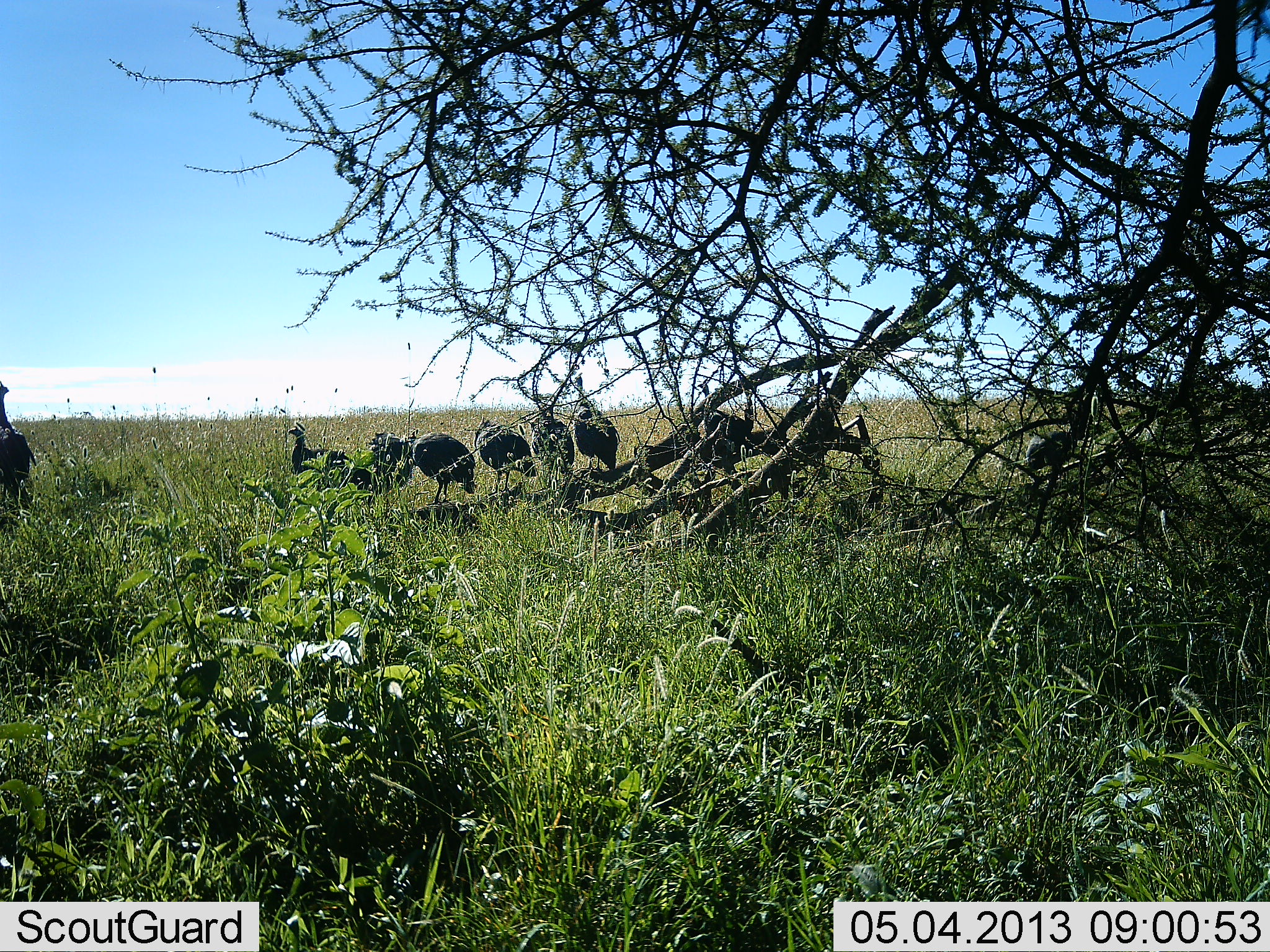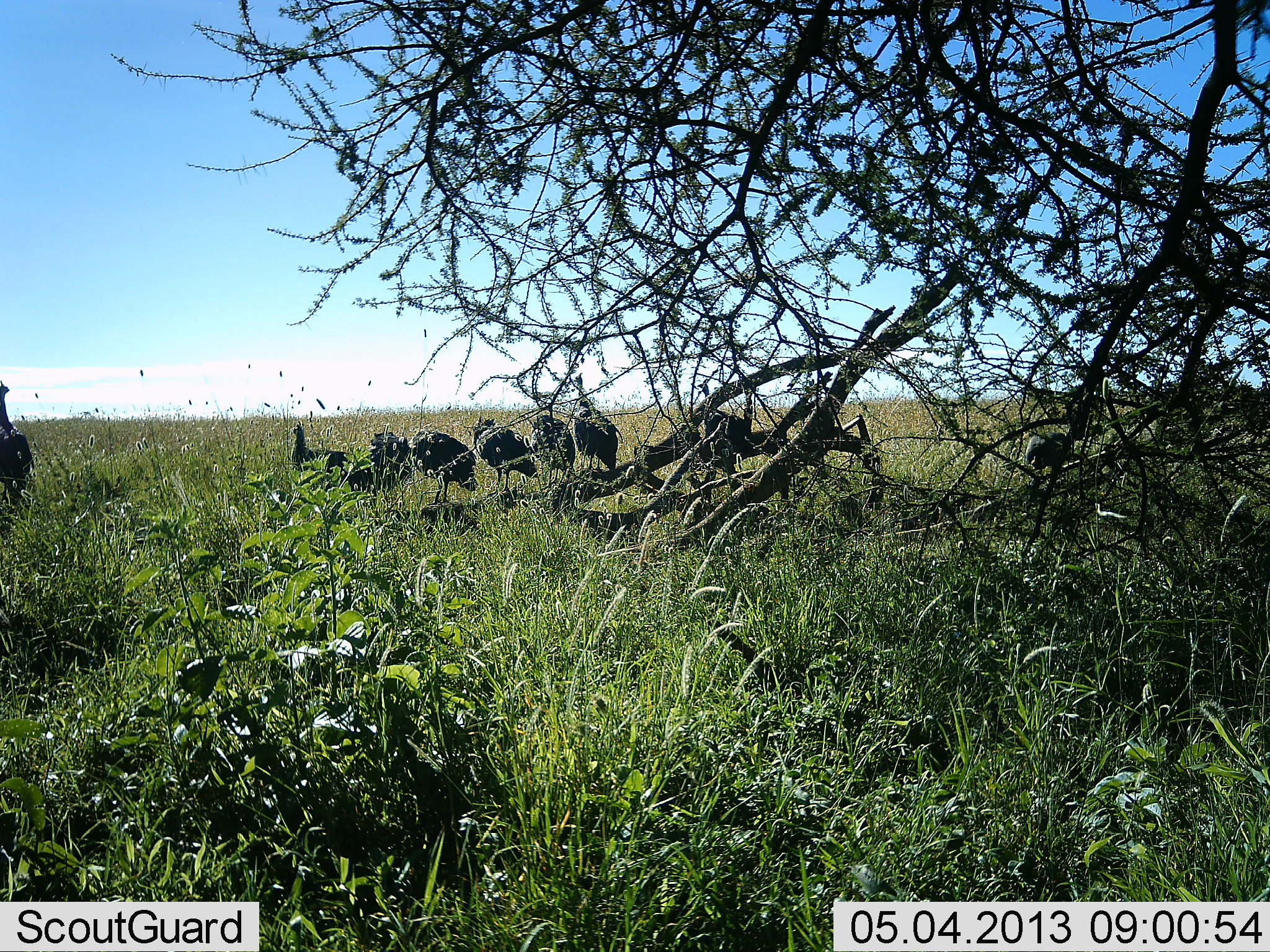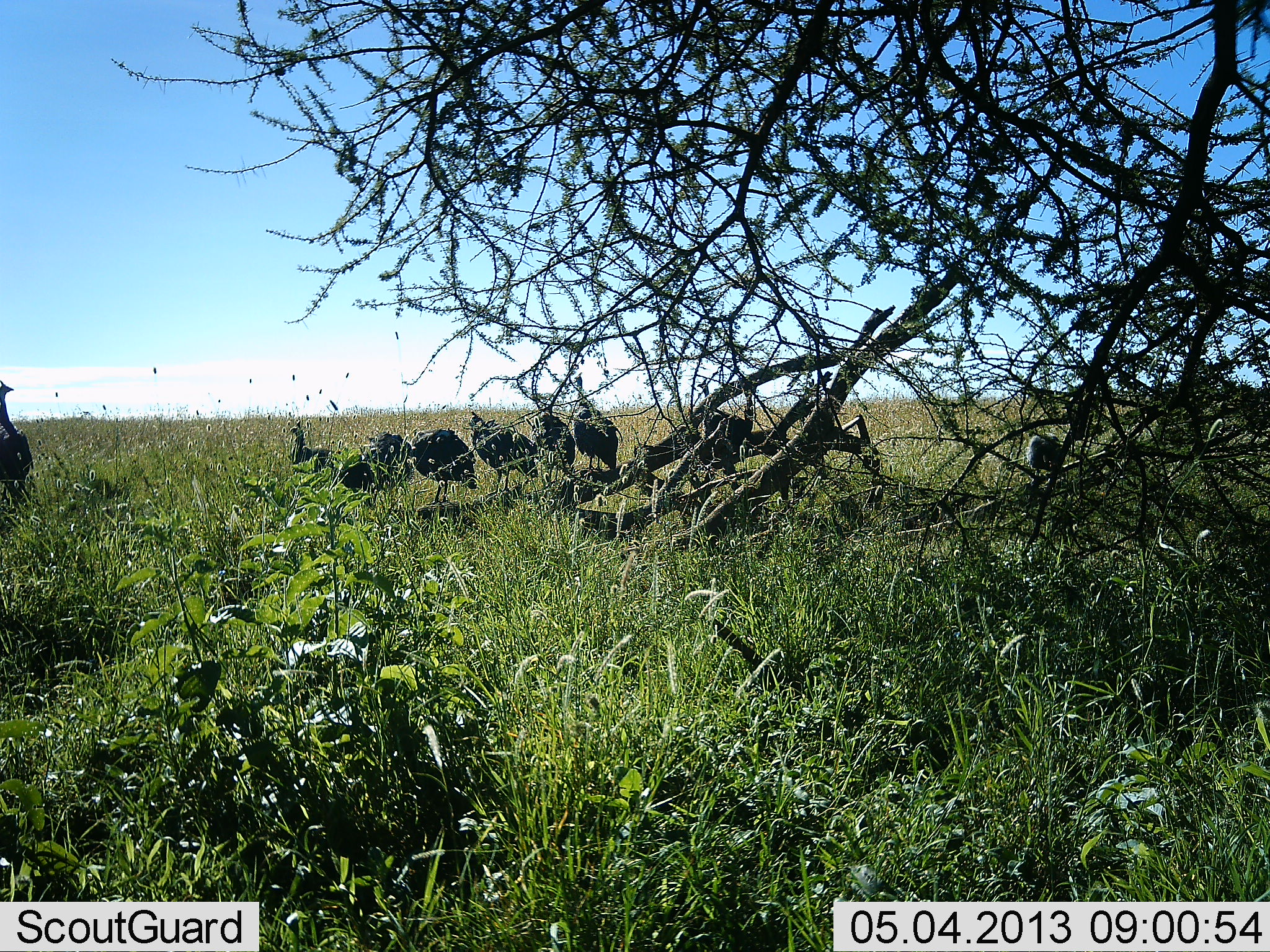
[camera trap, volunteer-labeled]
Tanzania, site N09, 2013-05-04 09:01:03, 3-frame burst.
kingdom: Animalia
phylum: Chordata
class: Aves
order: Galliformes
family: Numididae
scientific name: Numididae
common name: guinea fowl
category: guineafowl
Guineafowl (guinea fowl) (Numididae), count 9. Behavior (volunteer vote fractions): standing 96%, resting 9%, moving 4%, interacting 4%. Young present (vote fraction): 0%. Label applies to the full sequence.